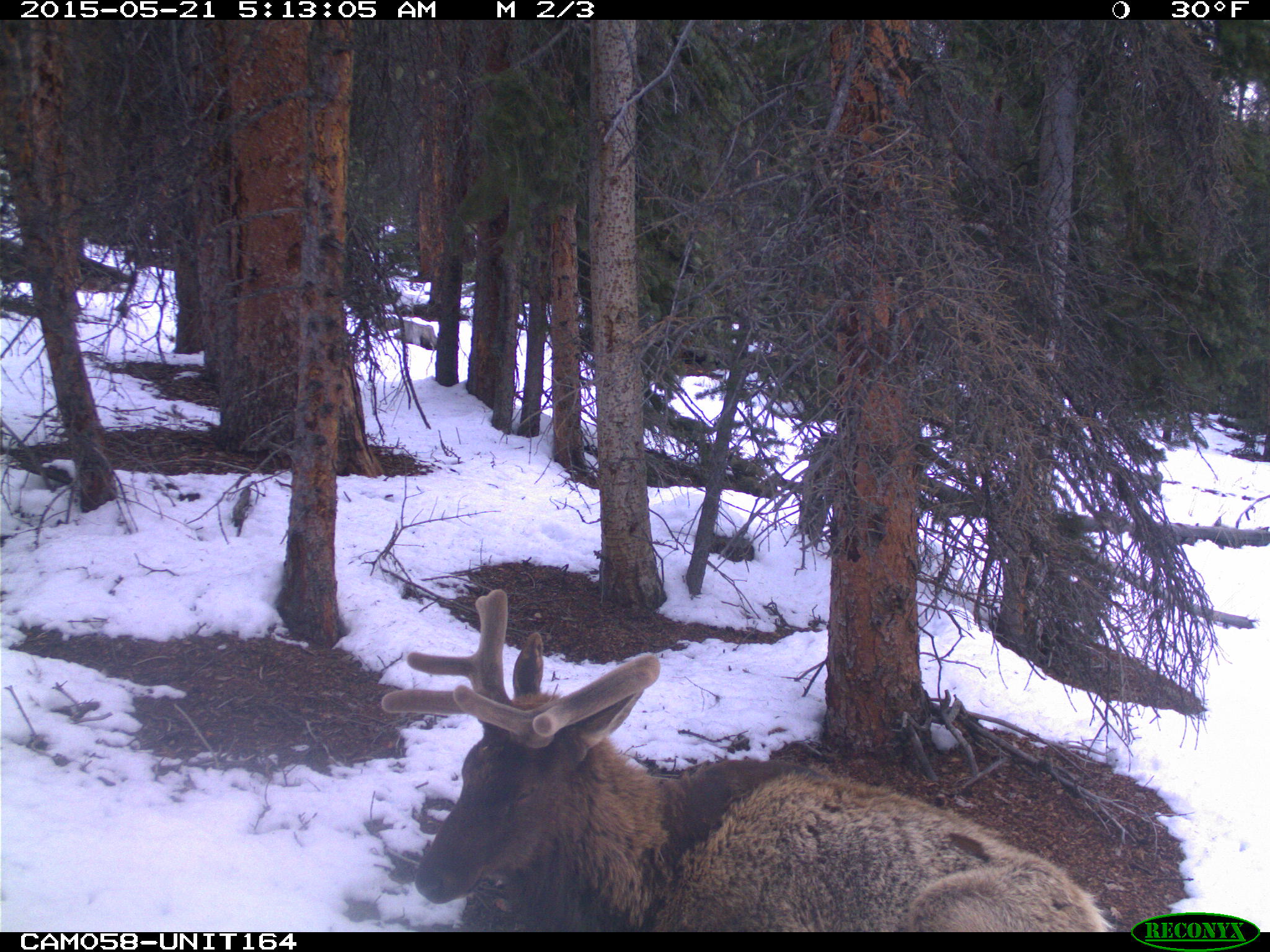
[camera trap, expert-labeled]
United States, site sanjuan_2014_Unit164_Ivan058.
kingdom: Animalia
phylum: Chordata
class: Mammalia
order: Artiodactyla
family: Cervidae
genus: Cervus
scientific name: Cervus elaphus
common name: red deer